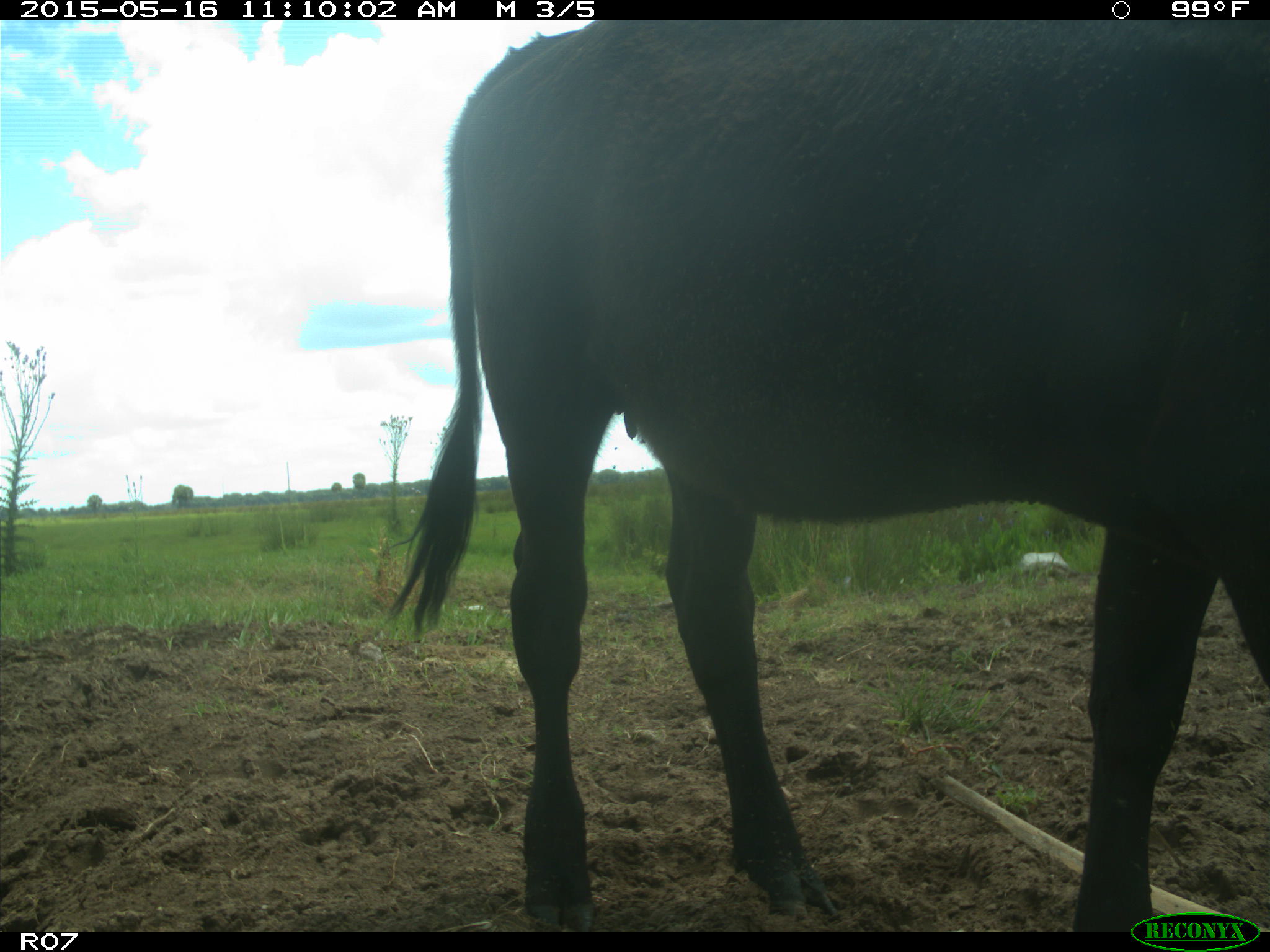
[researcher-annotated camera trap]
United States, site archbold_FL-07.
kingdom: Animalia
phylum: Chordata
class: Mammalia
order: Artiodactyla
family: Bovidae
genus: Bos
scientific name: Bos taurus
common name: domestic cow